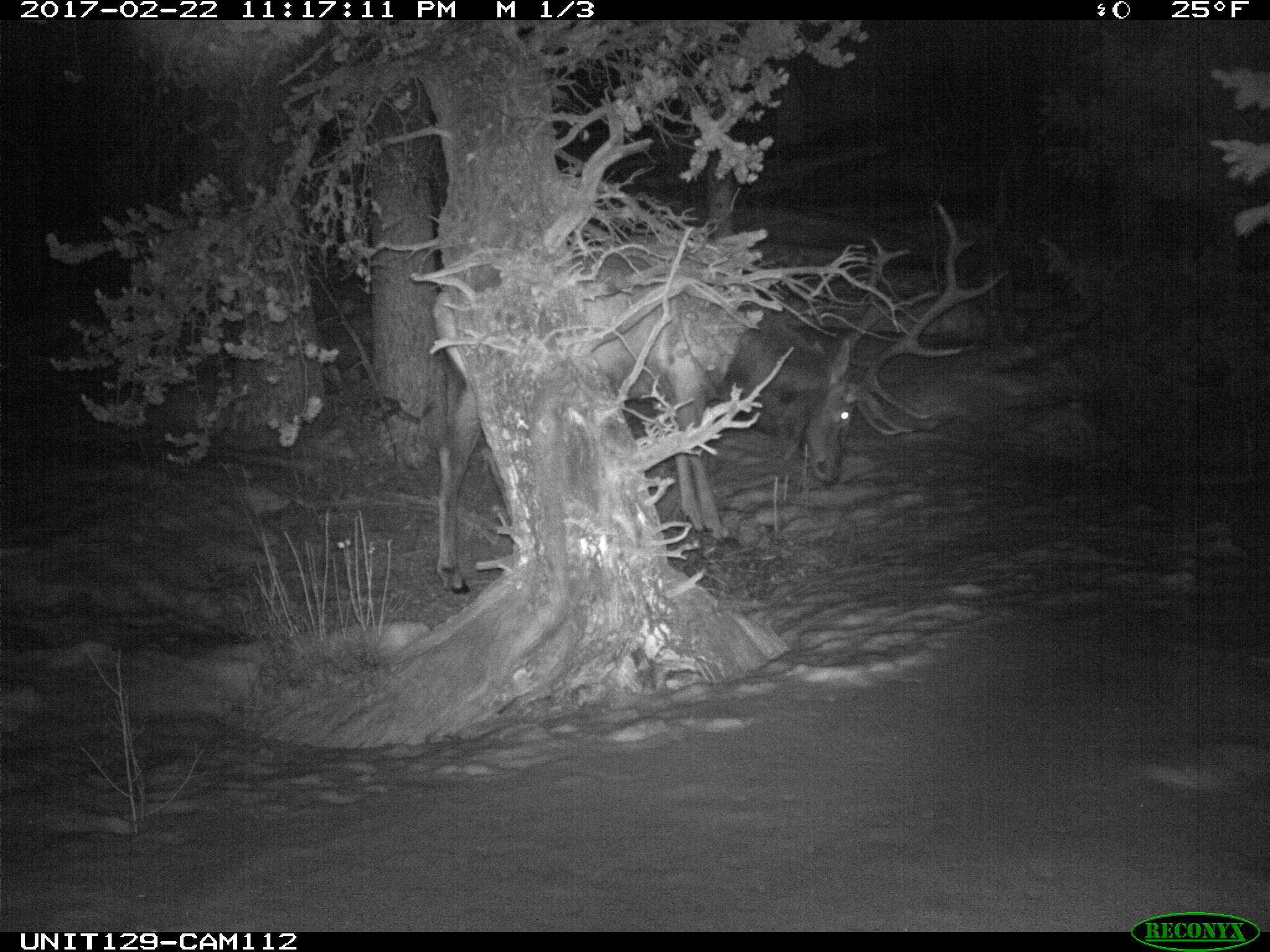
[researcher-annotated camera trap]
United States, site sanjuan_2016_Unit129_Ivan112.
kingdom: Animalia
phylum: Chordata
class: Mammalia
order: Artiodactyla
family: Cervidae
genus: Cervus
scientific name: Cervus elaphus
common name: red deer